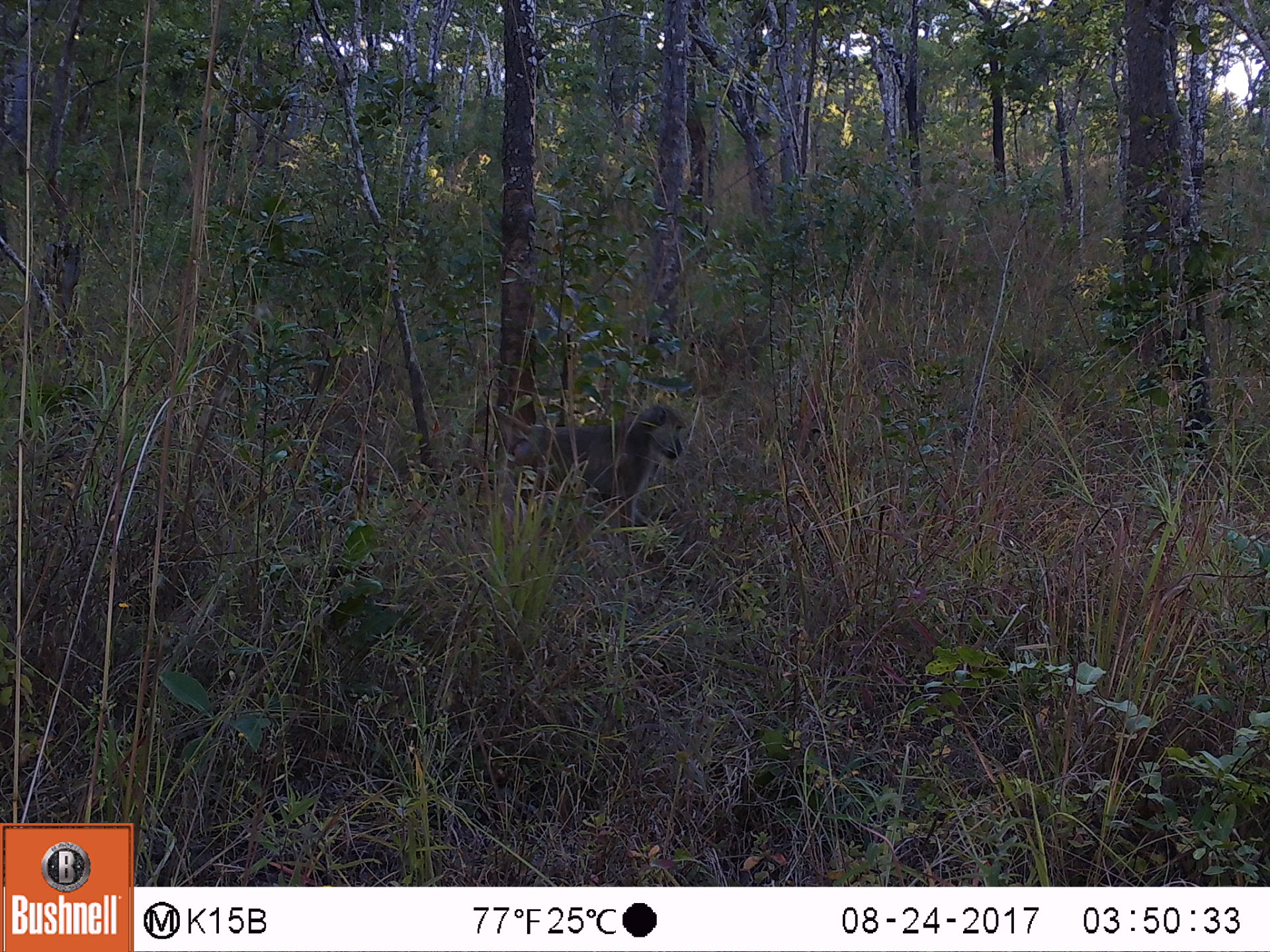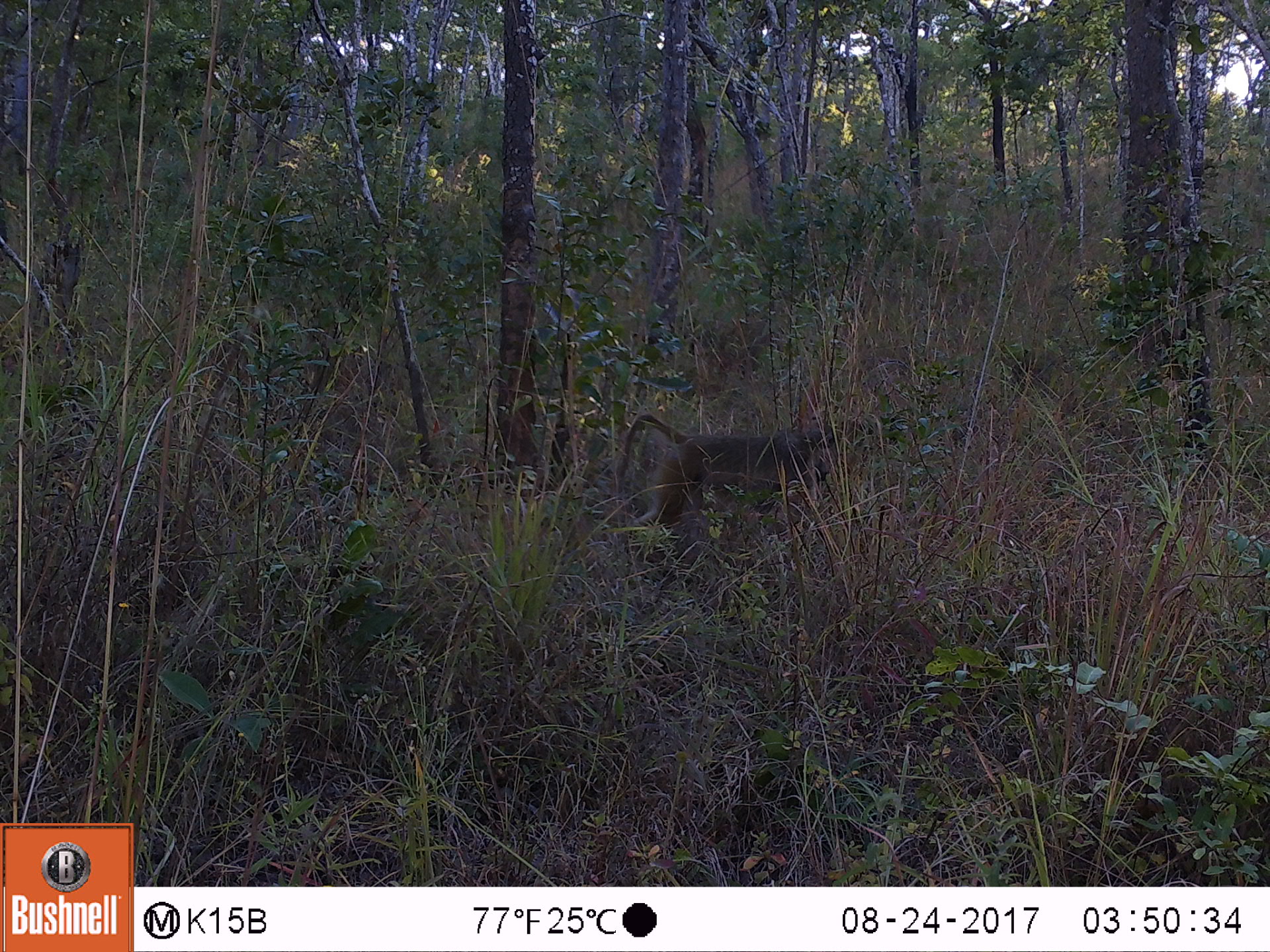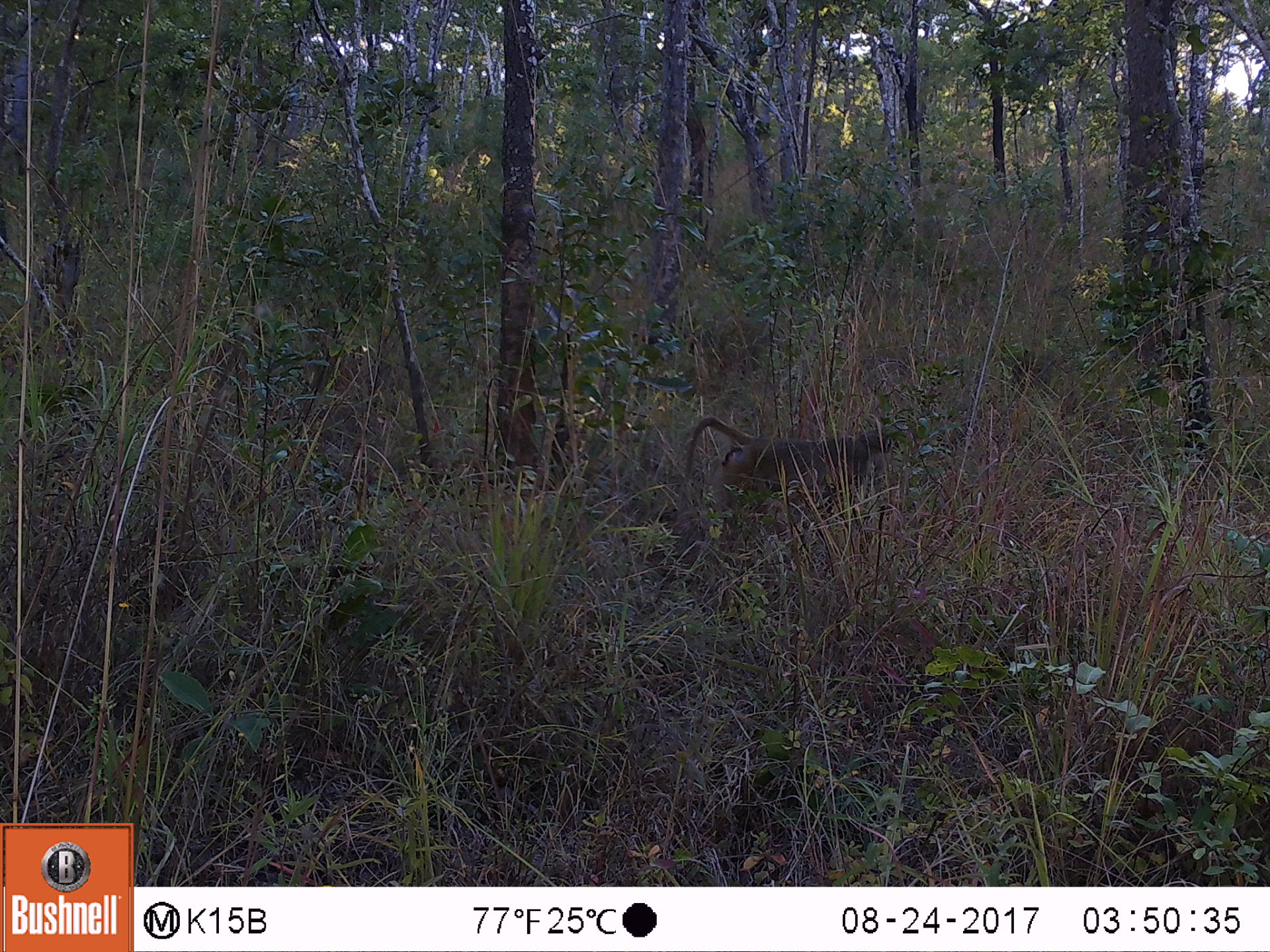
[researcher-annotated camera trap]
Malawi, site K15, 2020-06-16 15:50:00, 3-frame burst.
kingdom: Animalia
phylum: Chordata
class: Mammalia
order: Primates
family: Cercopithecidae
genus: Papio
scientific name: Papio cynocephalus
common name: yellow baboon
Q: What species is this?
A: Yellow baboon (Papio cynocephalus).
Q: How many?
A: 1.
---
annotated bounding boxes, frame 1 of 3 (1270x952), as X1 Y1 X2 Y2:
yellow baboon: 454 400 688 523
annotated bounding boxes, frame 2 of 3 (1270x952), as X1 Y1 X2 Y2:
yellow baboon: 614 402 894 544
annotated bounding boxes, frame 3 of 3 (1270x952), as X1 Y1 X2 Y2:
yellow baboon: 679 409 904 528